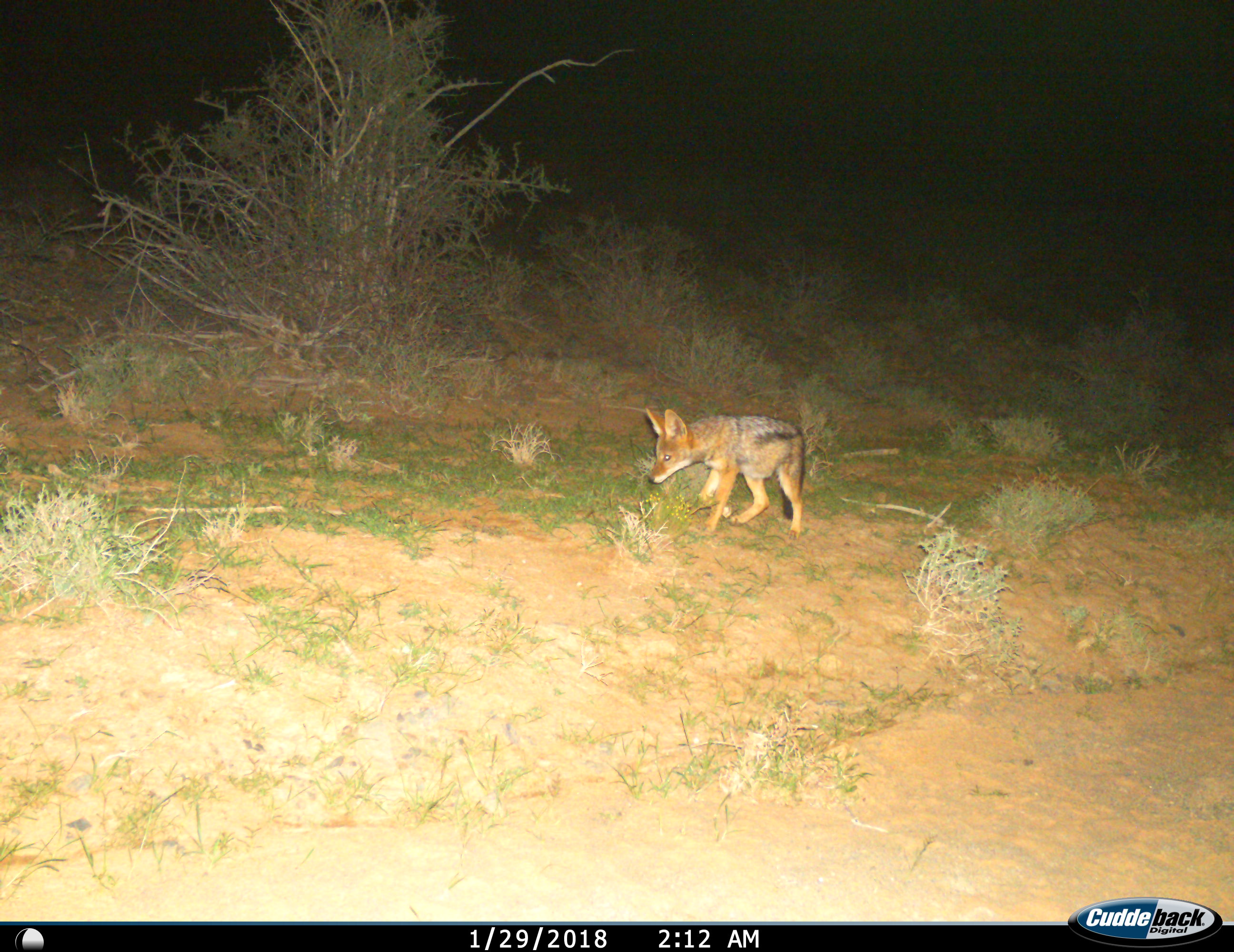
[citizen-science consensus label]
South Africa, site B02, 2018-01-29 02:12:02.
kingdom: Animalia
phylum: Chordata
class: Mammalia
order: Carnivora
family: Canidae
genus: Lupulella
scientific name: Lupulella mesomelas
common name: black-backed jackal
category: jackalblackbacked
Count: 1.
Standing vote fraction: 60%.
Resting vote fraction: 0%.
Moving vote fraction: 50%.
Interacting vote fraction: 0%.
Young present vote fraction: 30%.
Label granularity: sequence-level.